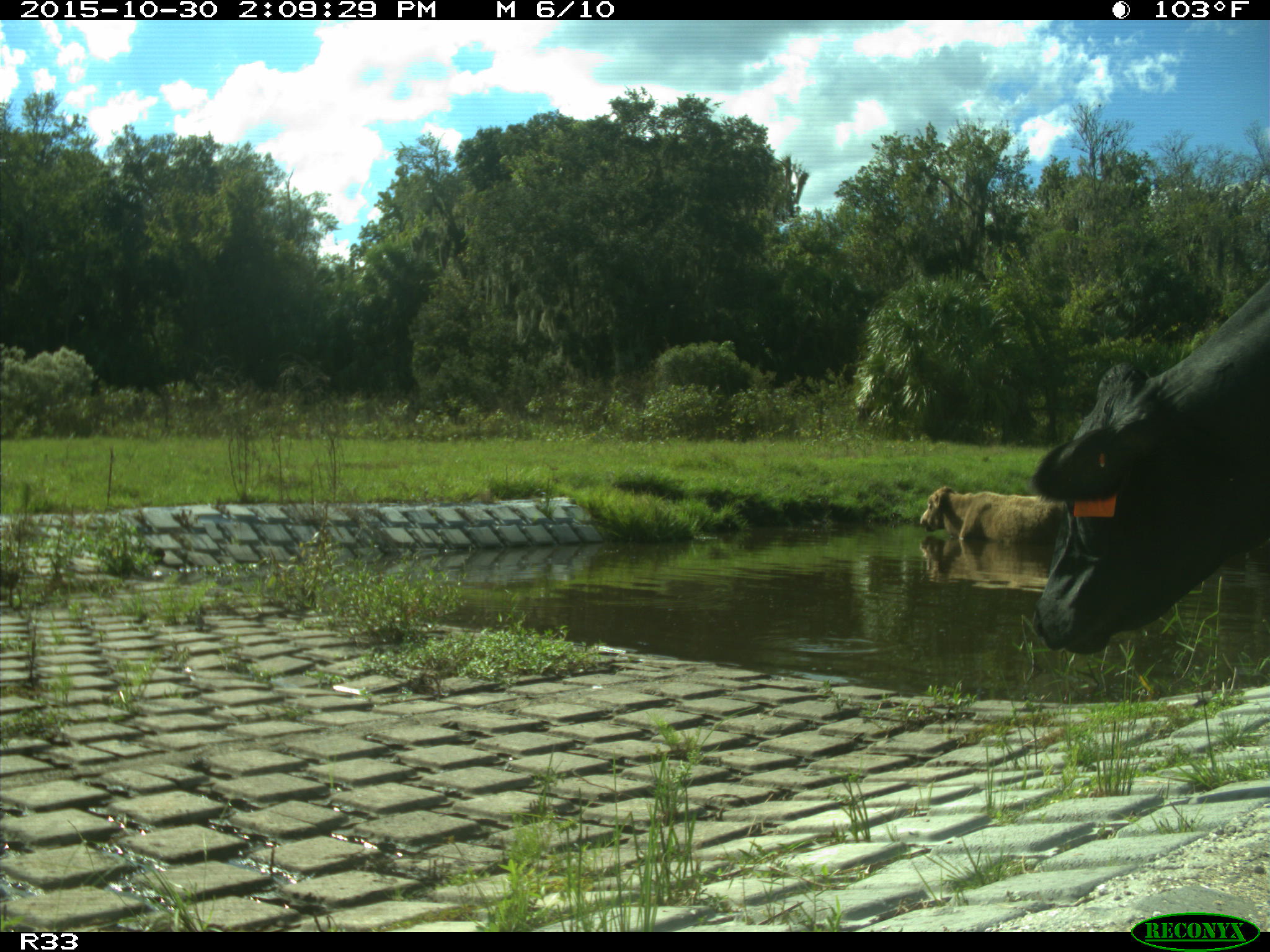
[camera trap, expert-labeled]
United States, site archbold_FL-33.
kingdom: Animalia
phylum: Chordata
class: Mammalia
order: Artiodactyla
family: Bovidae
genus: Bos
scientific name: Bos taurus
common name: domestic cow